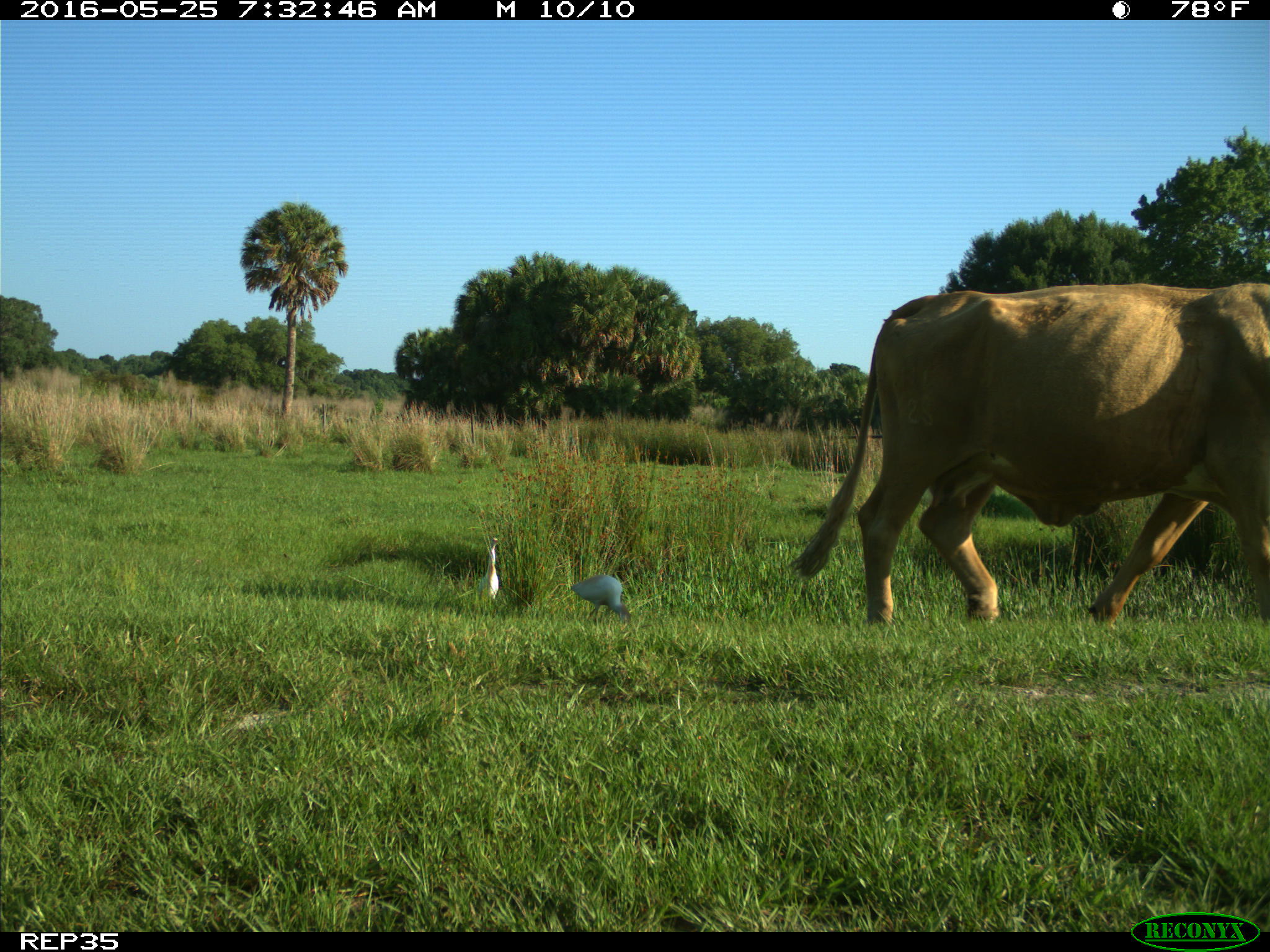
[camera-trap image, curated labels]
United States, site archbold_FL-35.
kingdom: Animalia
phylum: Chordata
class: Mammalia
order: Artiodactyla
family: Bovidae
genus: Bos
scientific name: Bos taurus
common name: domestic cow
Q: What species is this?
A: Bos taurus (domestic cow).